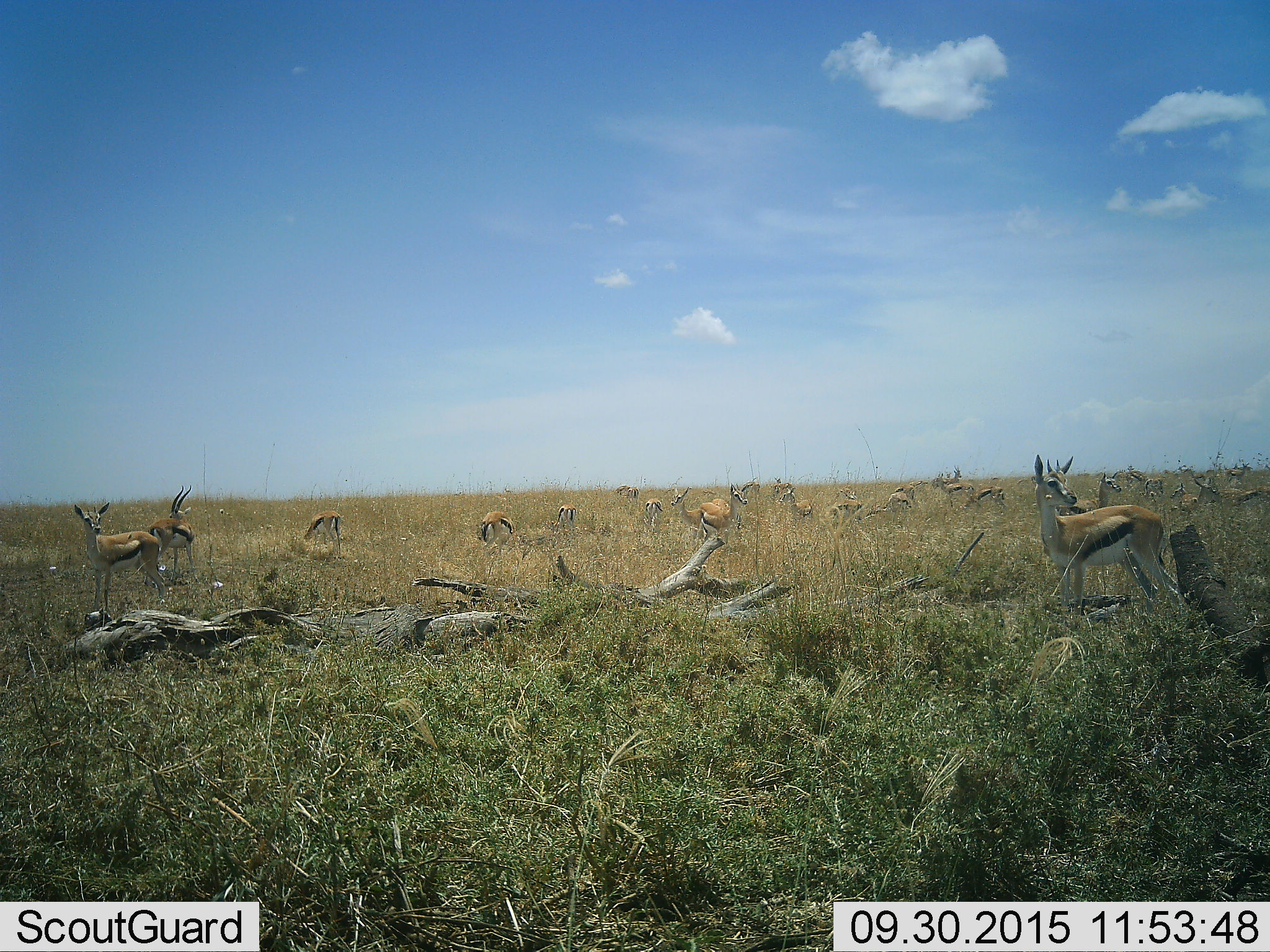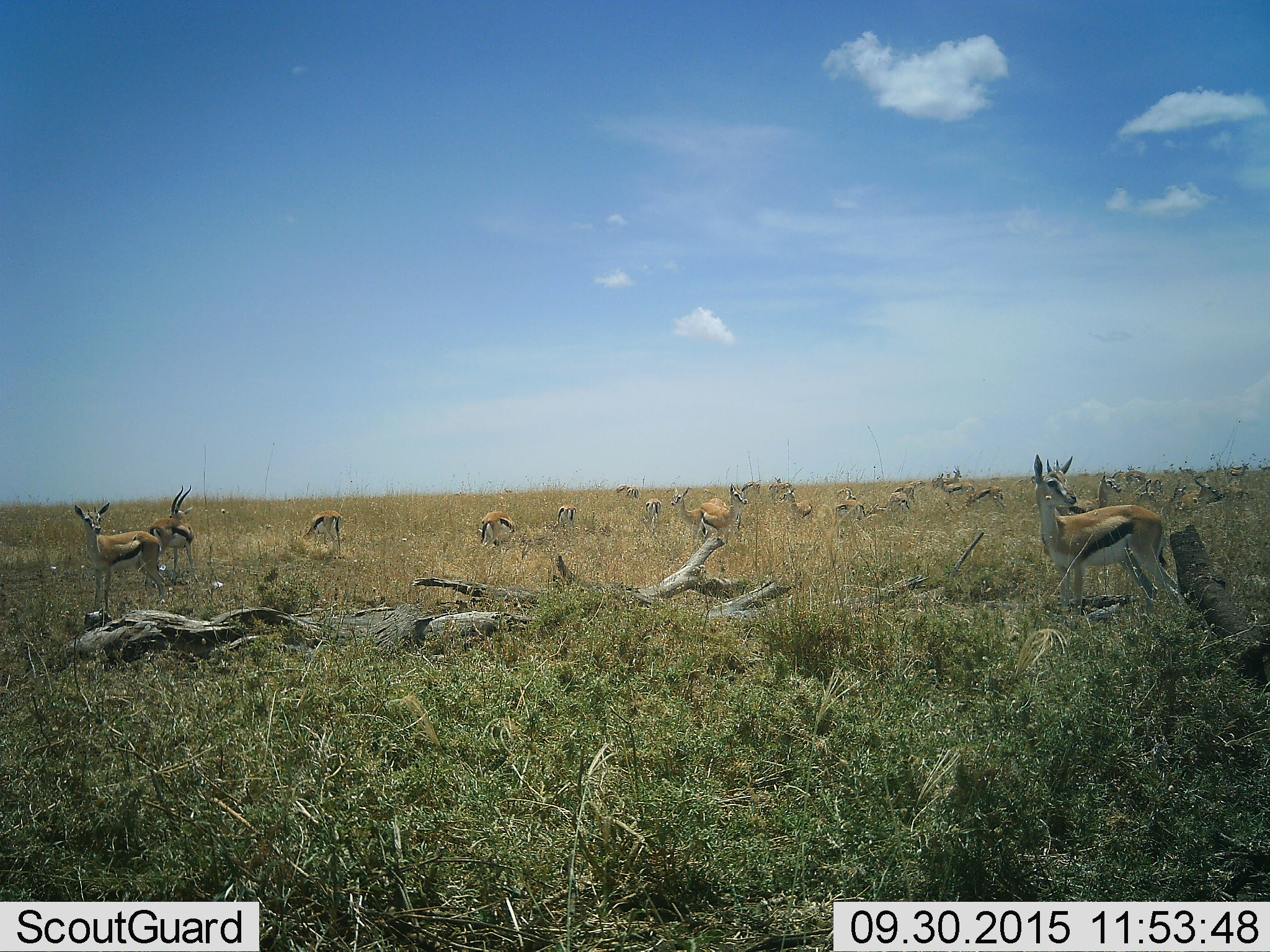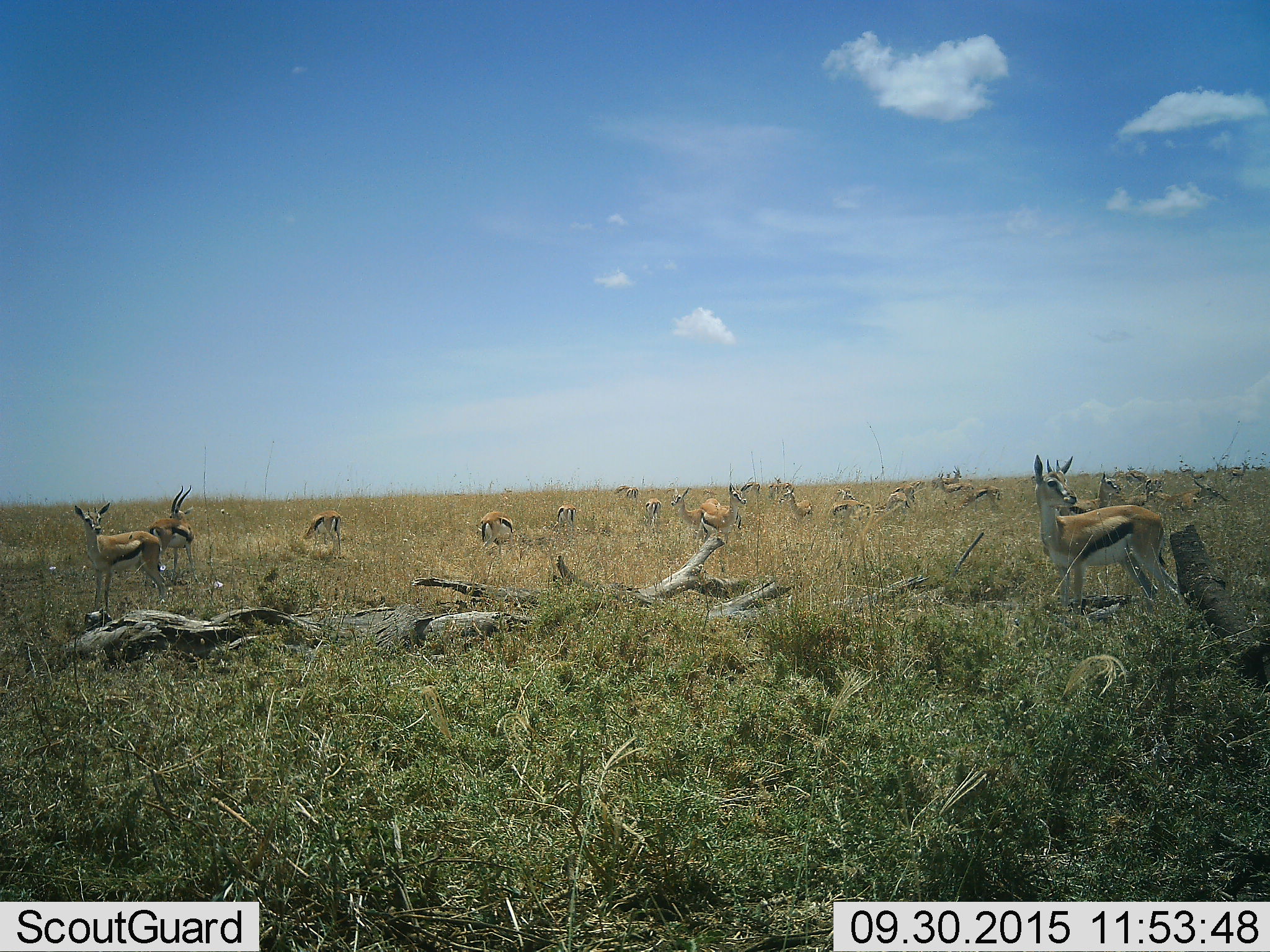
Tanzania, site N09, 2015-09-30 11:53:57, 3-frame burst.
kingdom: Animalia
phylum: Chordata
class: Mammalia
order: Artiodactyla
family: Bovidae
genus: Eudorcas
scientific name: Eudorcas thomsonii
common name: thomson's gazelle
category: gazellethomsons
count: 11-50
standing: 100%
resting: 0%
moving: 0%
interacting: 0%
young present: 11%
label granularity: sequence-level